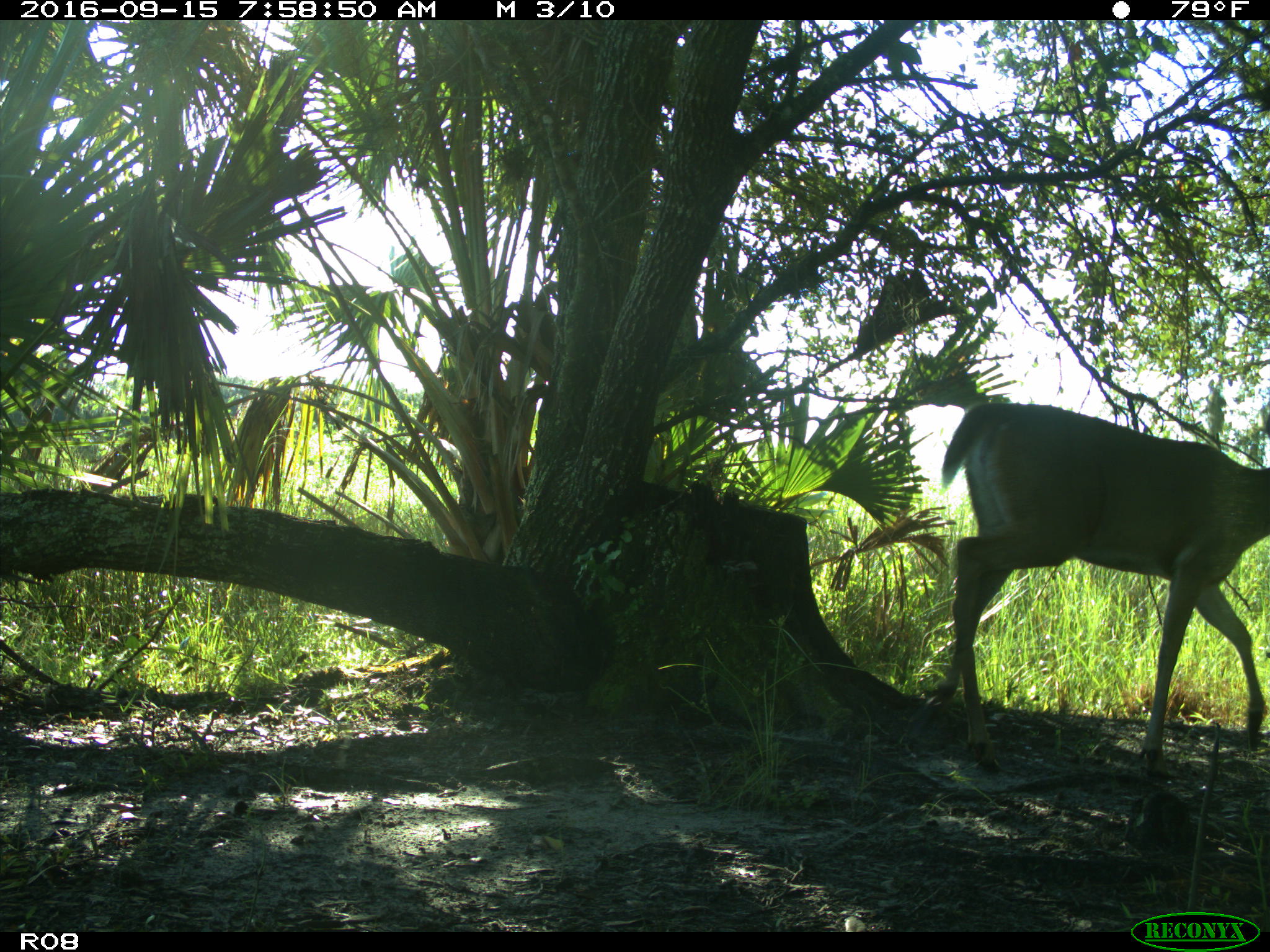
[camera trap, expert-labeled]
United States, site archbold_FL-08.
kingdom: Animalia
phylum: Chordata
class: Mammalia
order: Artiodactyla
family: Cervidae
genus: Odocoileus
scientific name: Odocoileus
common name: deer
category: unidentified deer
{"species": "unidentified deer (deer) (Odocoileus)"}